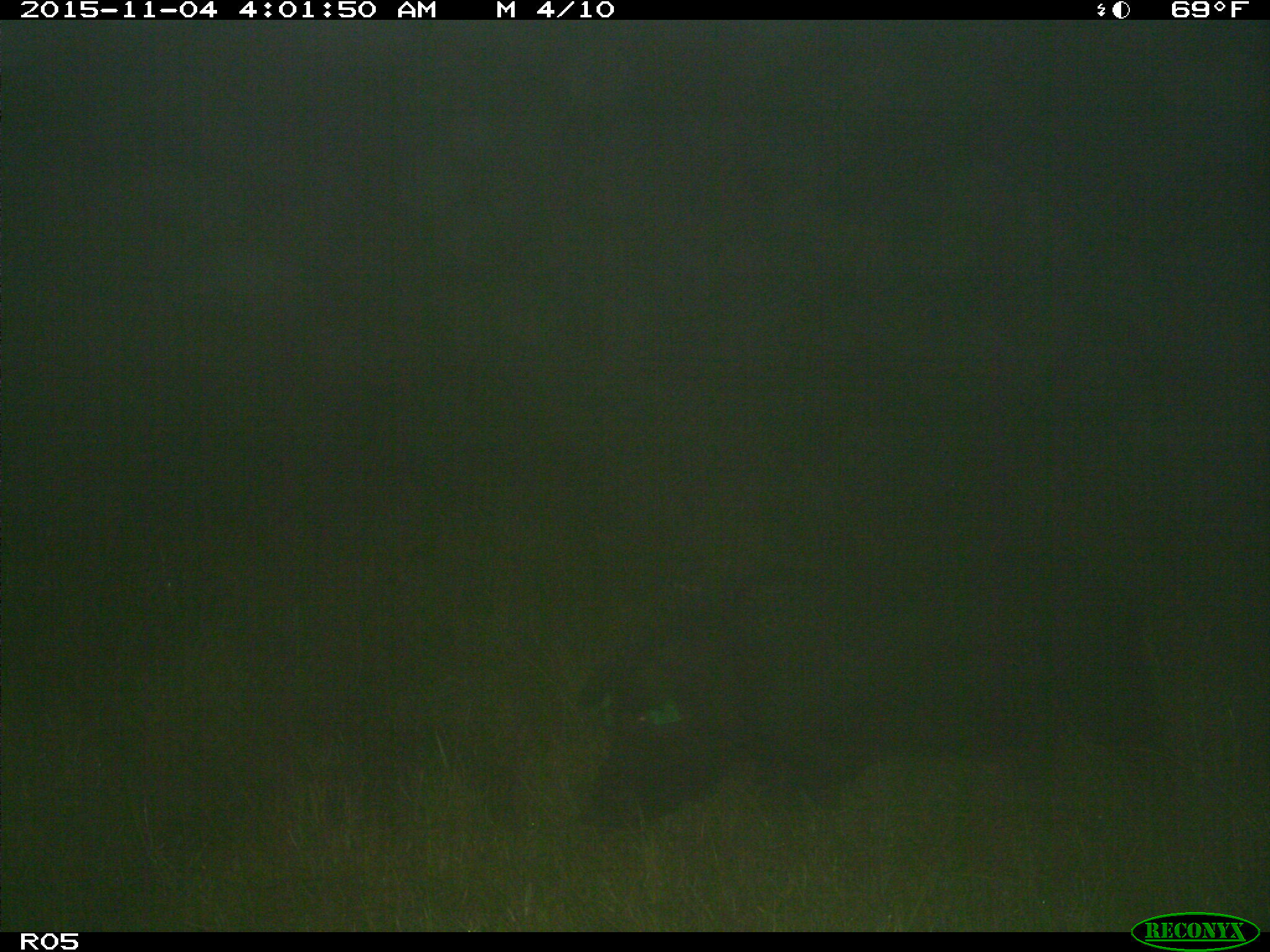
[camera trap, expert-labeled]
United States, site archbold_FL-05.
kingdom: Animalia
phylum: Chordata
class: Mammalia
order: Artiodactyla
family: Suidae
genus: Sus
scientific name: Sus scrofa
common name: wild boar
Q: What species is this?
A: Sus scrofa (wild boar).